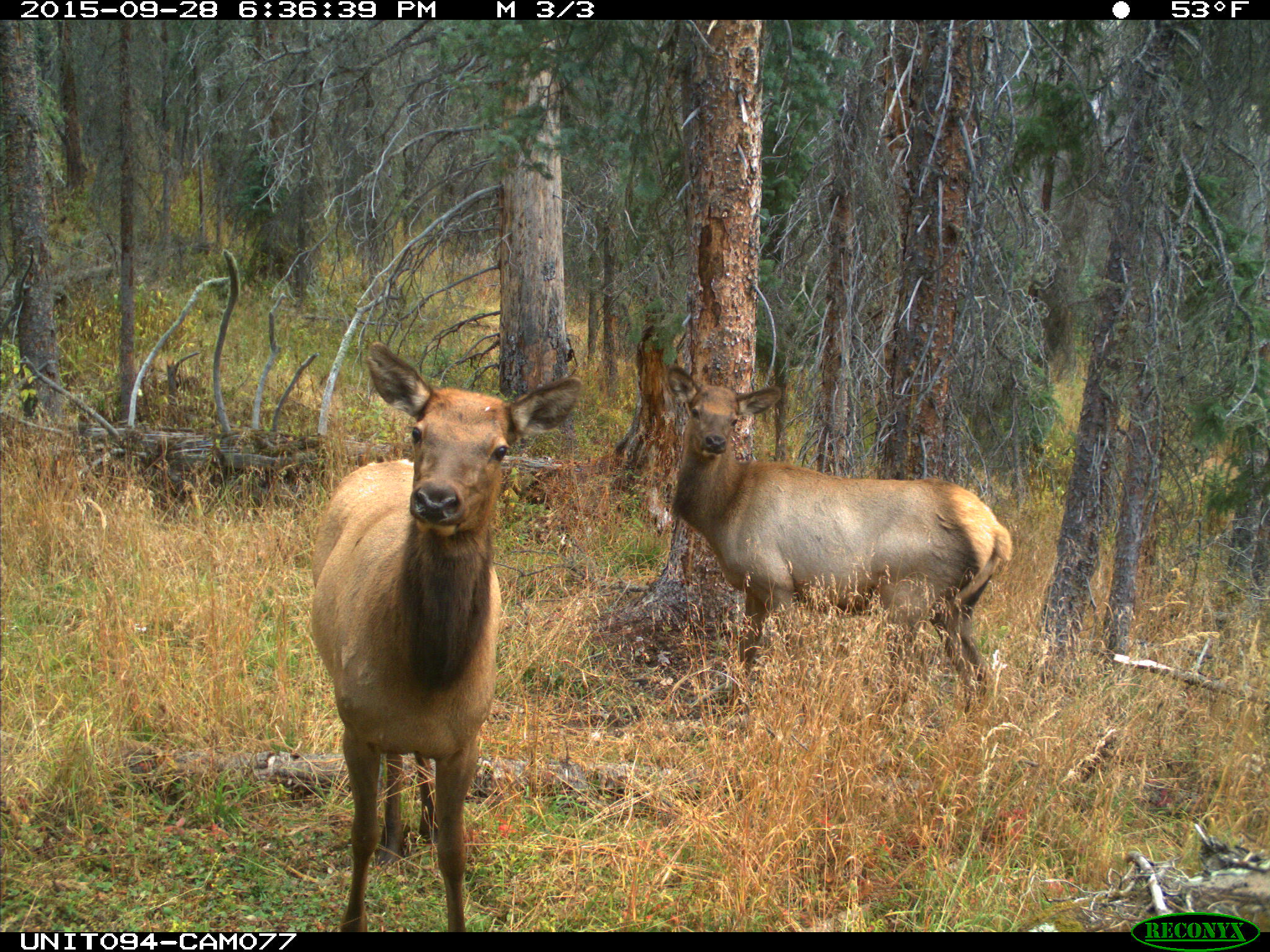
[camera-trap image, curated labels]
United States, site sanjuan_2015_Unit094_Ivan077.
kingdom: Animalia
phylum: Chordata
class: Mammalia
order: Artiodactyla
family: Cervidae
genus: Cervus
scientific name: Cervus elaphus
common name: red deer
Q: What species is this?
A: Cervus elaphus (red deer).